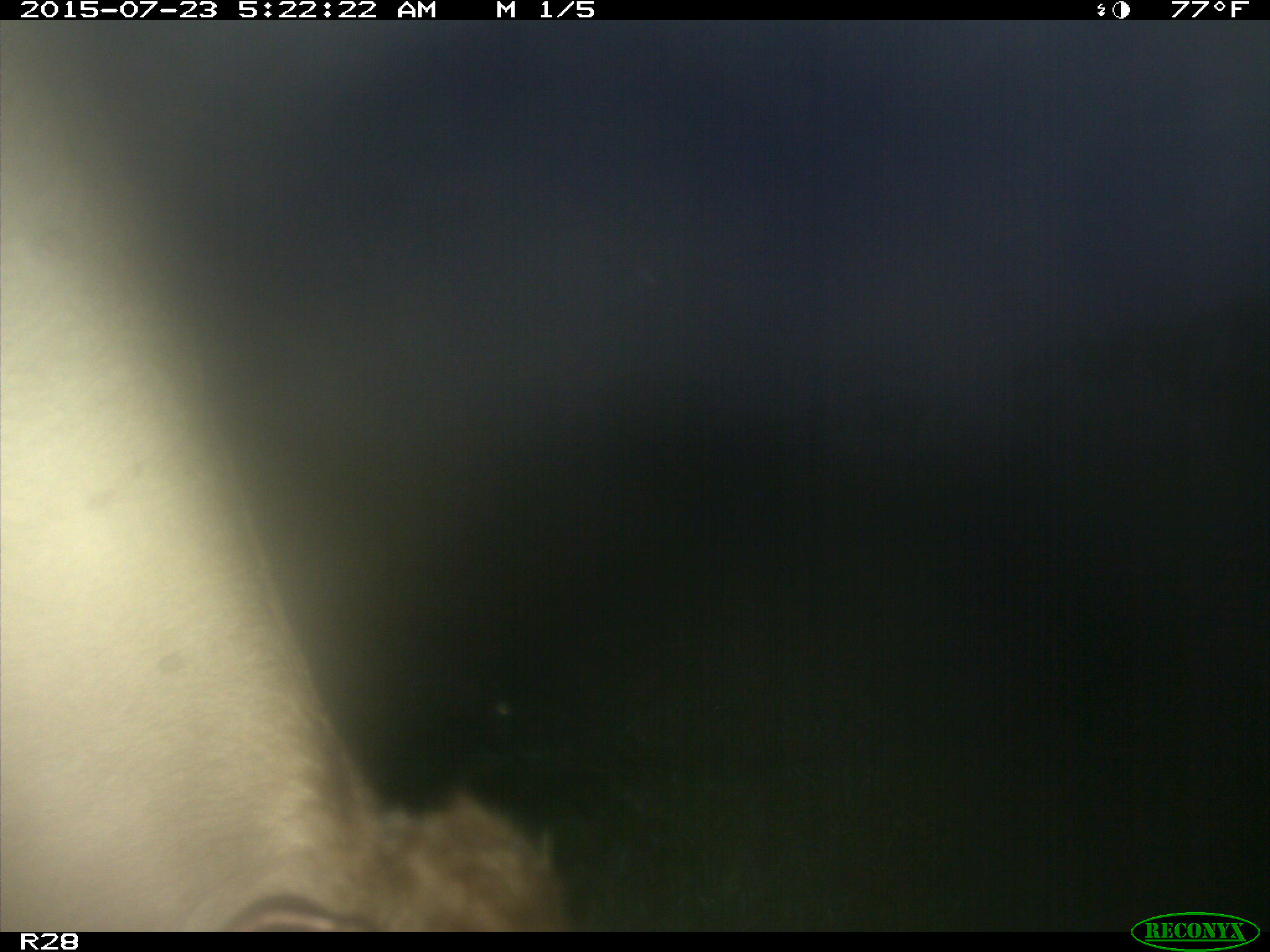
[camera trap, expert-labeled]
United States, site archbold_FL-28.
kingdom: Animalia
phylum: Chordata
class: Mammalia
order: Artiodactyla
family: Bovidae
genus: Bos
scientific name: Bos taurus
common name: domestic cow